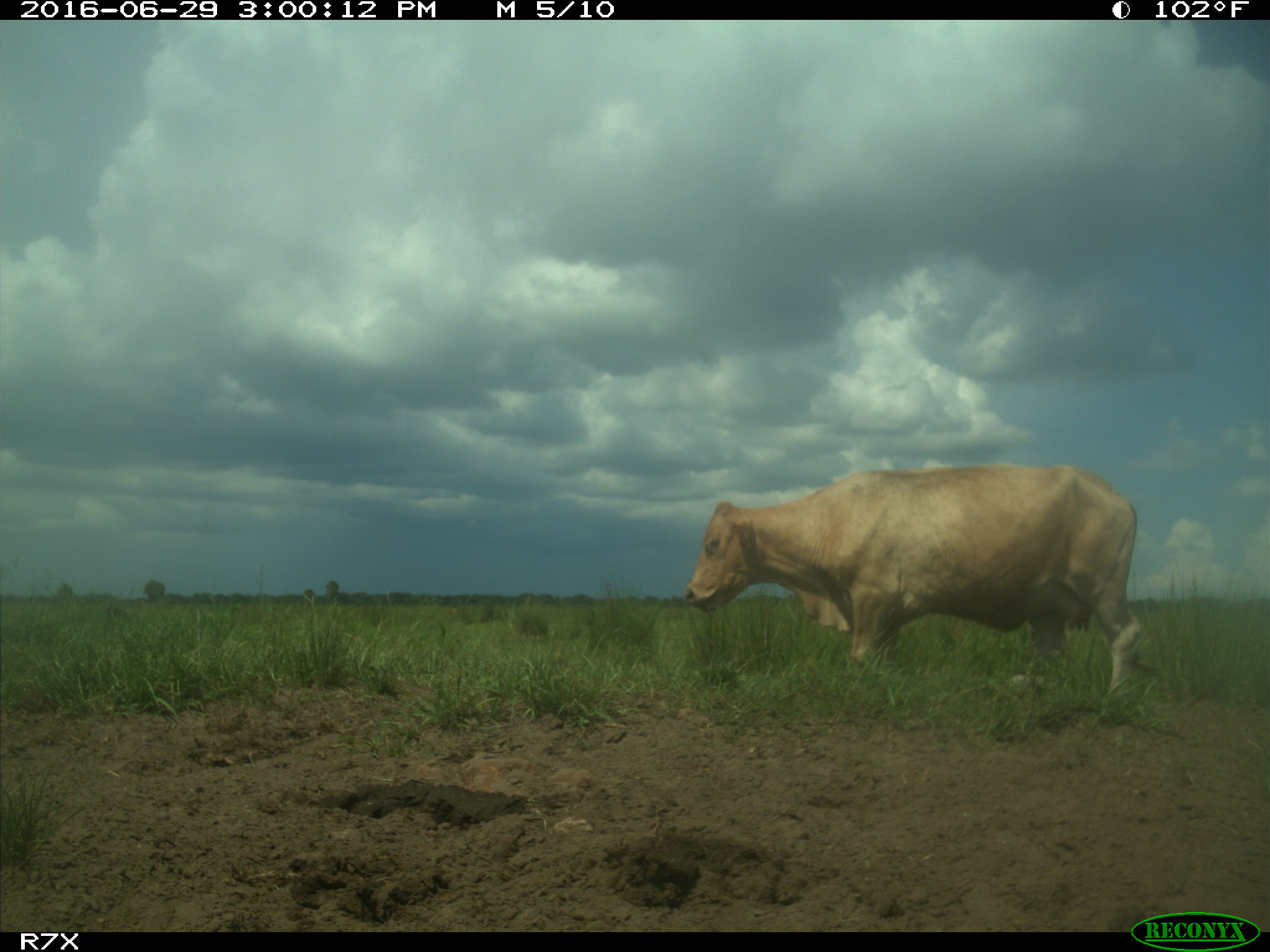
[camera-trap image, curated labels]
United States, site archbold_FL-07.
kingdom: Animalia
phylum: Chordata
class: Mammalia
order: Artiodactyla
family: Bovidae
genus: Bos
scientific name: Bos taurus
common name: domestic cow